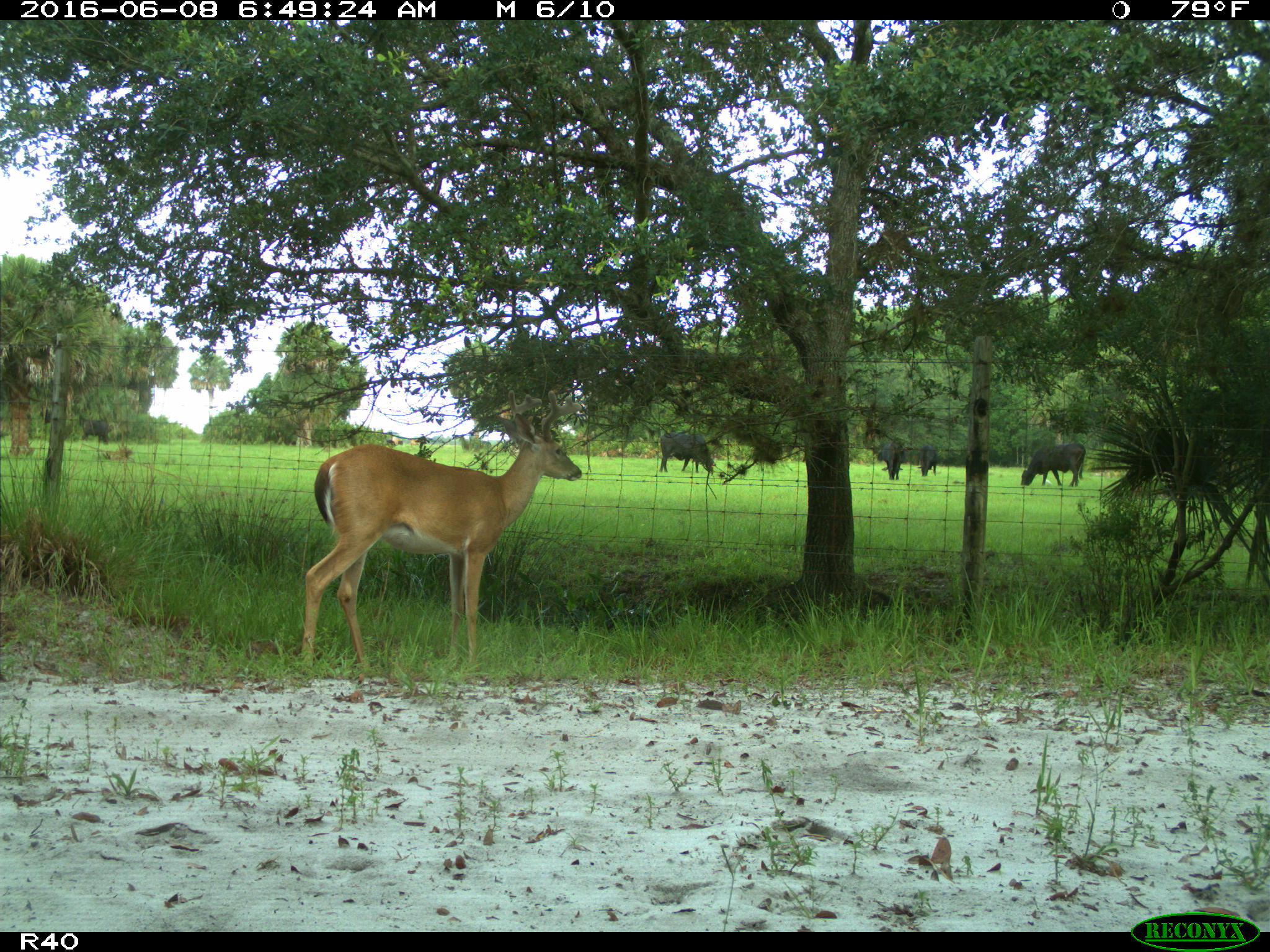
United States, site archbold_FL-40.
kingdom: Animalia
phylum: Chordata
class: Mammalia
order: Artiodactyla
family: Bovidae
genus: Bos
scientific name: Bos taurus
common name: domestic cow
Bos taurus (domestic cow).